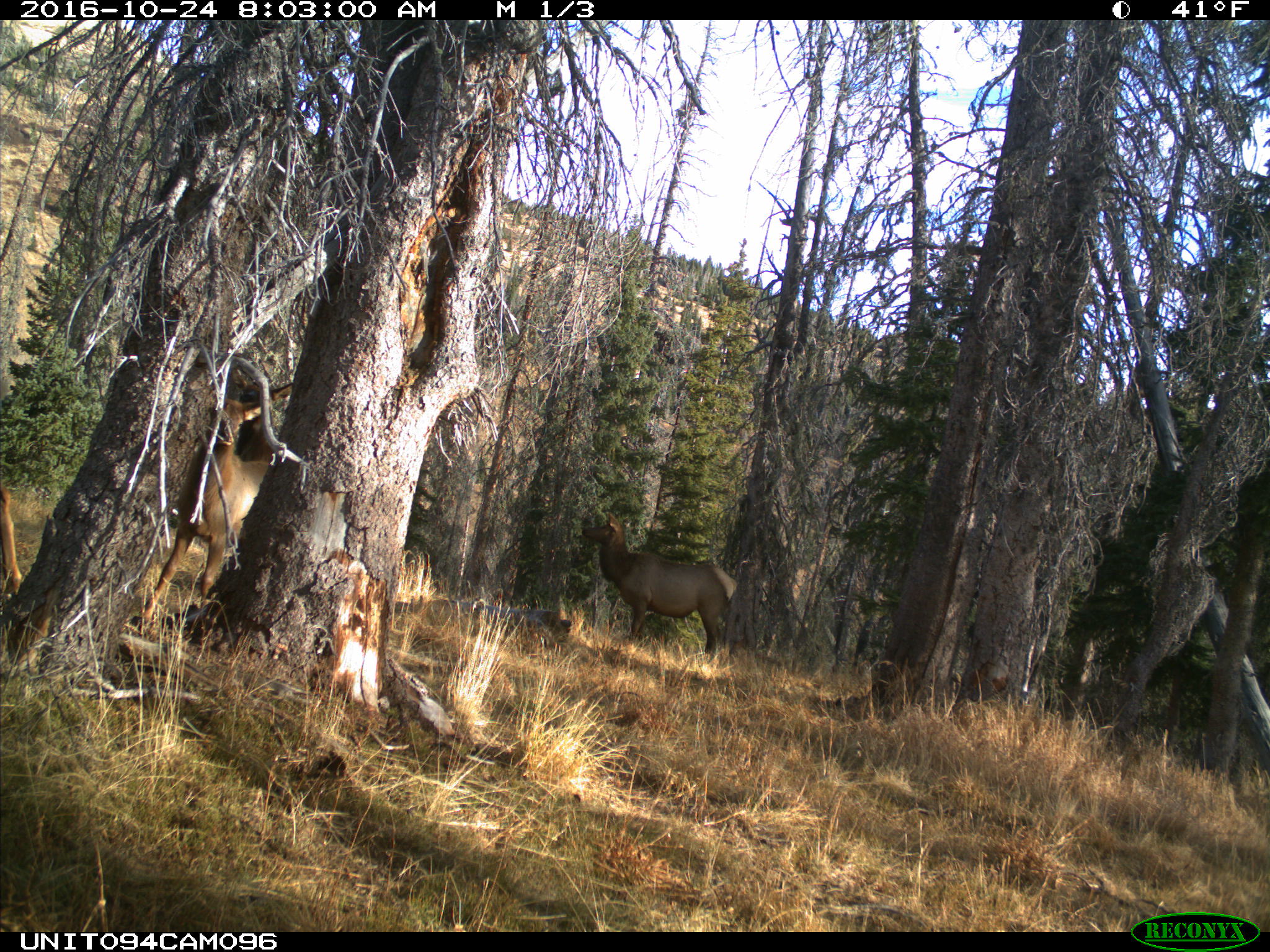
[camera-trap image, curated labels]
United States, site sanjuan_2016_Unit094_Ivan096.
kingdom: Animalia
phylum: Chordata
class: Mammalia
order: Artiodactyla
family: Cervidae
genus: Cervus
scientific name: Cervus elaphus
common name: red deer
Cervus elaphus (red deer).